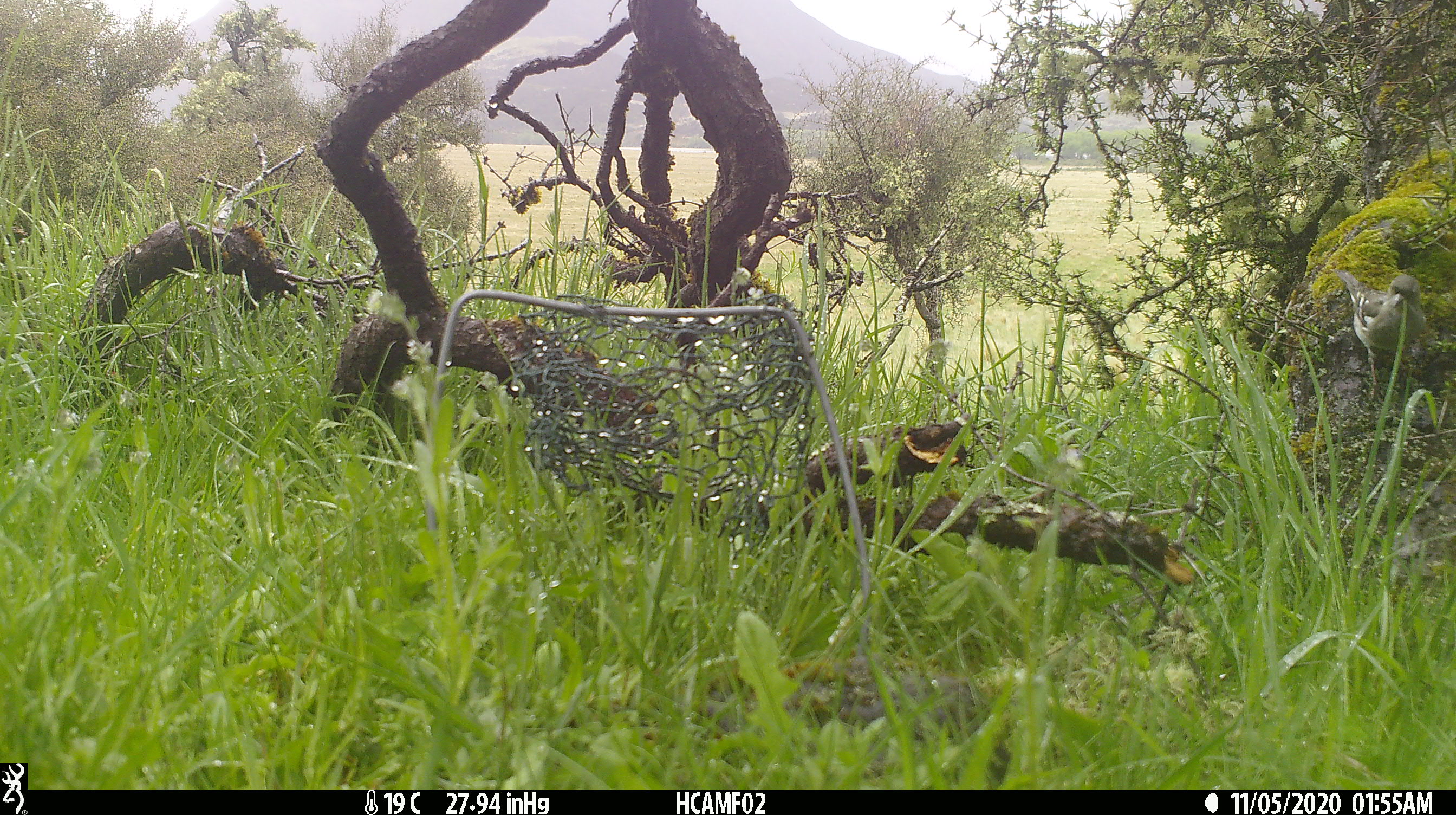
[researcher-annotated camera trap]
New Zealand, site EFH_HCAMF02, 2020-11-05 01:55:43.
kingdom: Animalia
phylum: Chordata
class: Aves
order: Passeriformes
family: Fringillidae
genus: Fringilla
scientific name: Fringilla coelebs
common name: common chaffinch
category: chaffinch